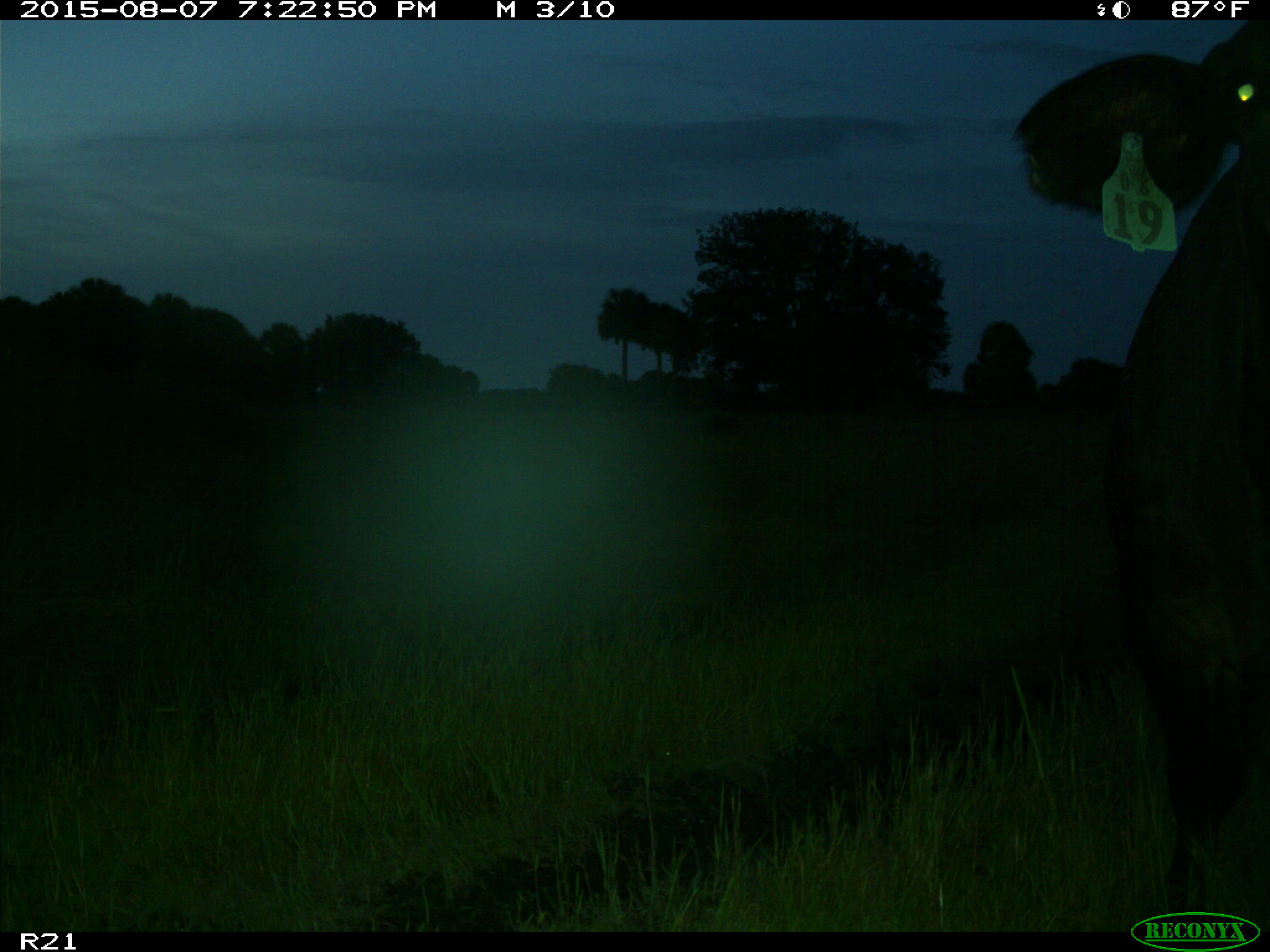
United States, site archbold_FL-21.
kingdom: Animalia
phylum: Chordata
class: Mammalia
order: Artiodactyla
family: Bovidae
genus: Bos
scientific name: Bos taurus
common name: domestic cow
Bos taurus (domestic cow).